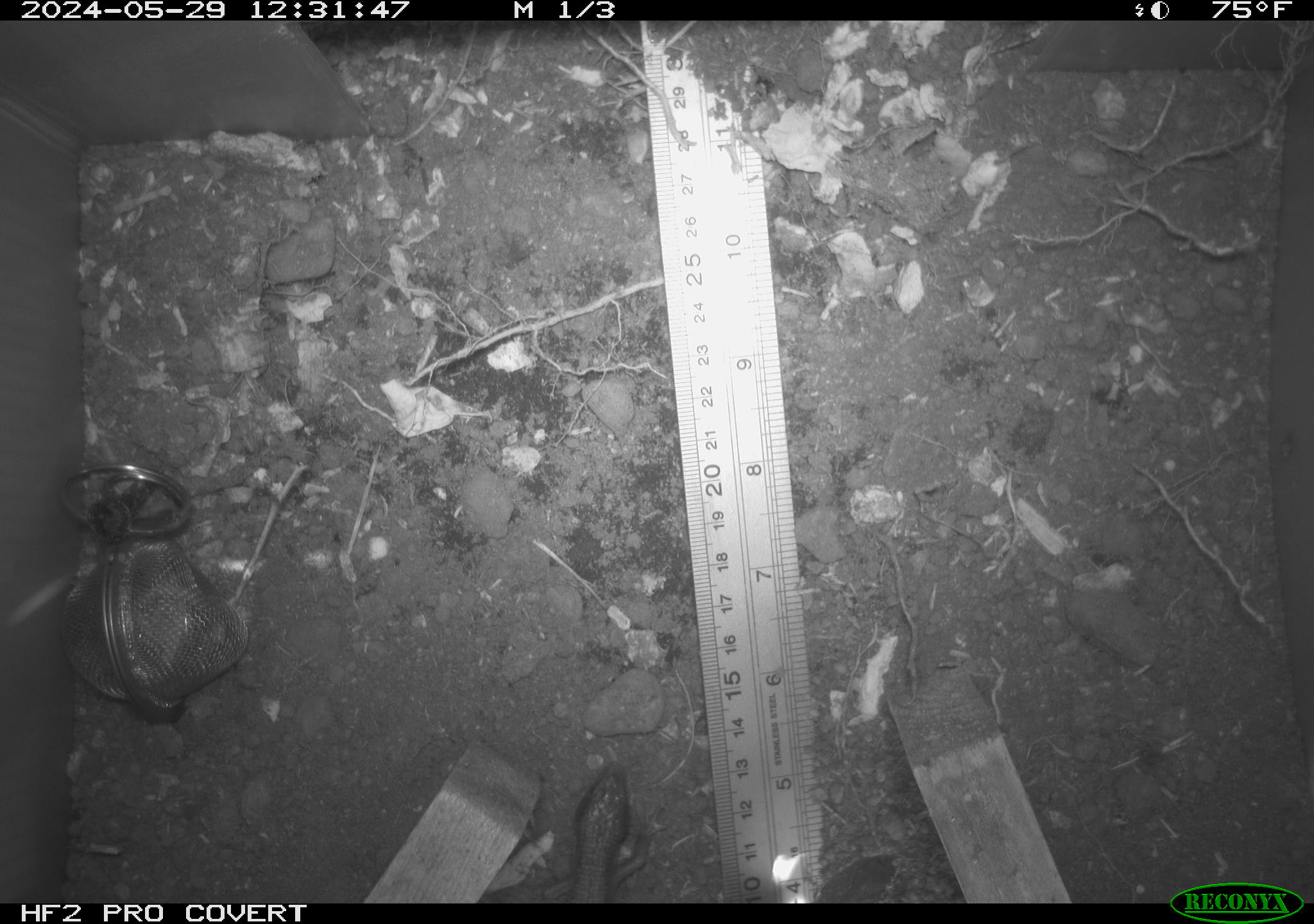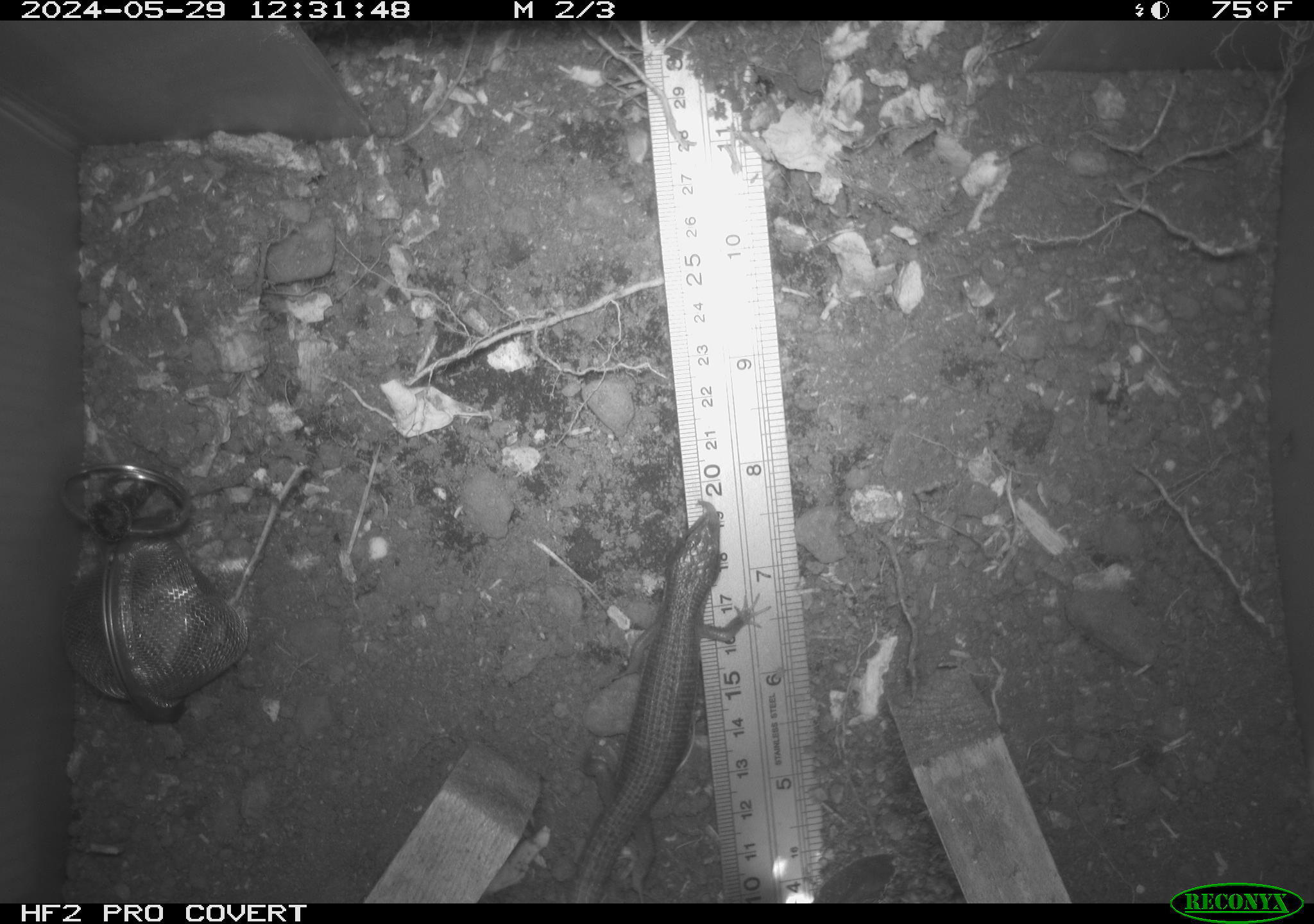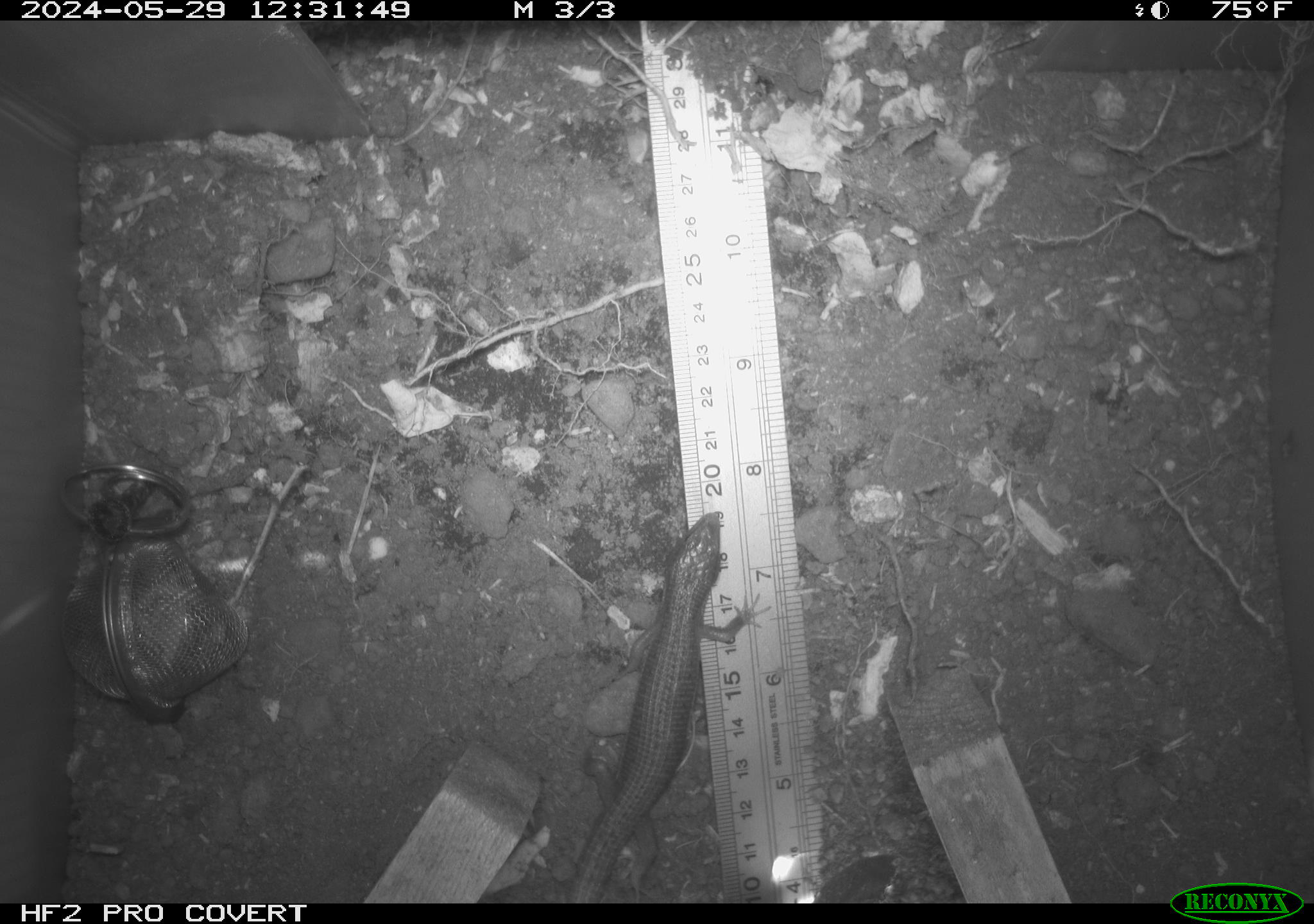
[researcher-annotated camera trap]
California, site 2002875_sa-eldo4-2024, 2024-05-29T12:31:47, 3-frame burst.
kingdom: Animalia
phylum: Chordata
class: Reptilia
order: Squamata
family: Anguidae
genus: Elgaria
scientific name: Elgaria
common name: alligator lizards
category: elgaria species